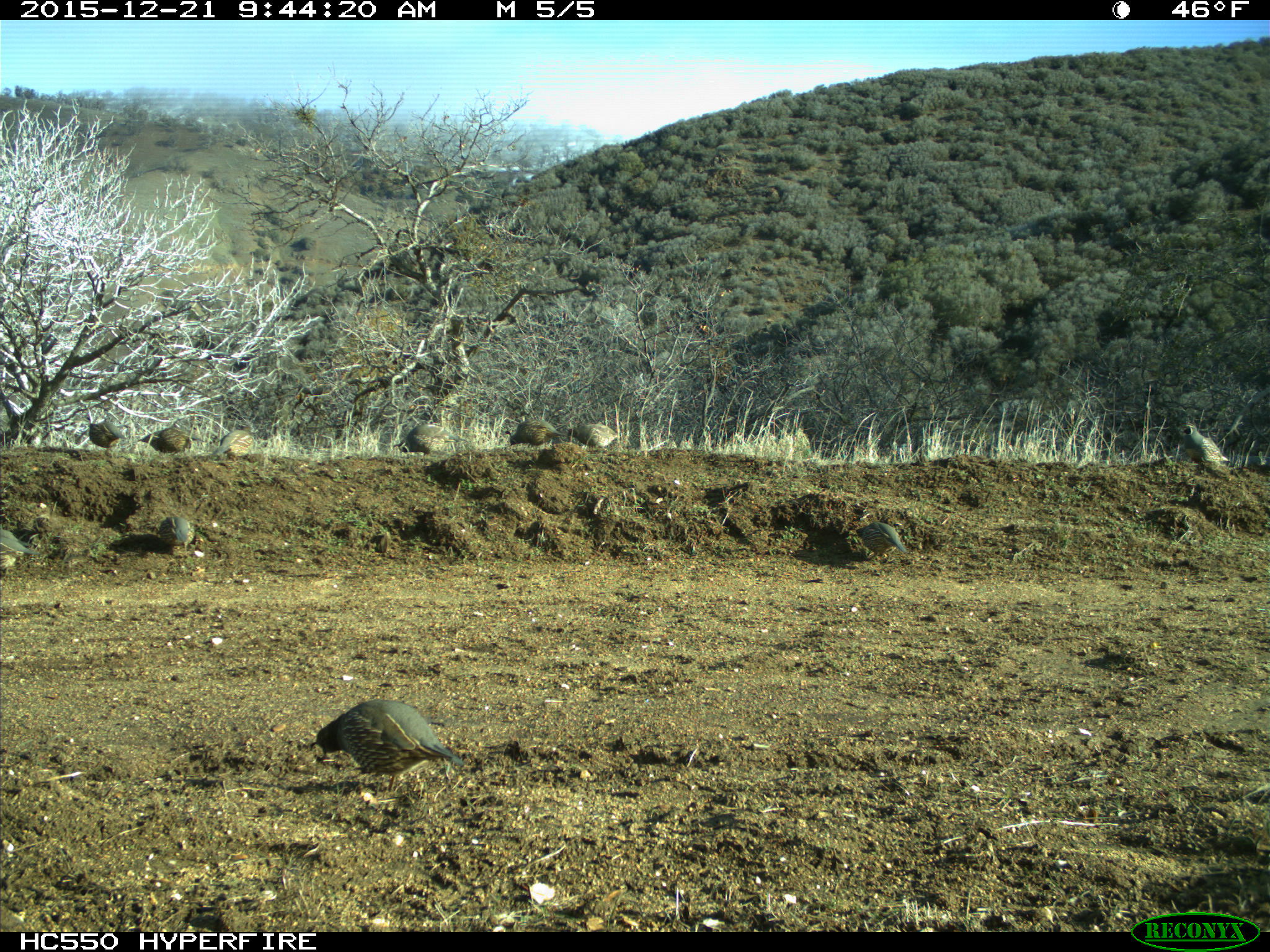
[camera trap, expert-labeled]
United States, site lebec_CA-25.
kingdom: Animalia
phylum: Chordata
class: Aves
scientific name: Aves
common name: birds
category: unidentified bird